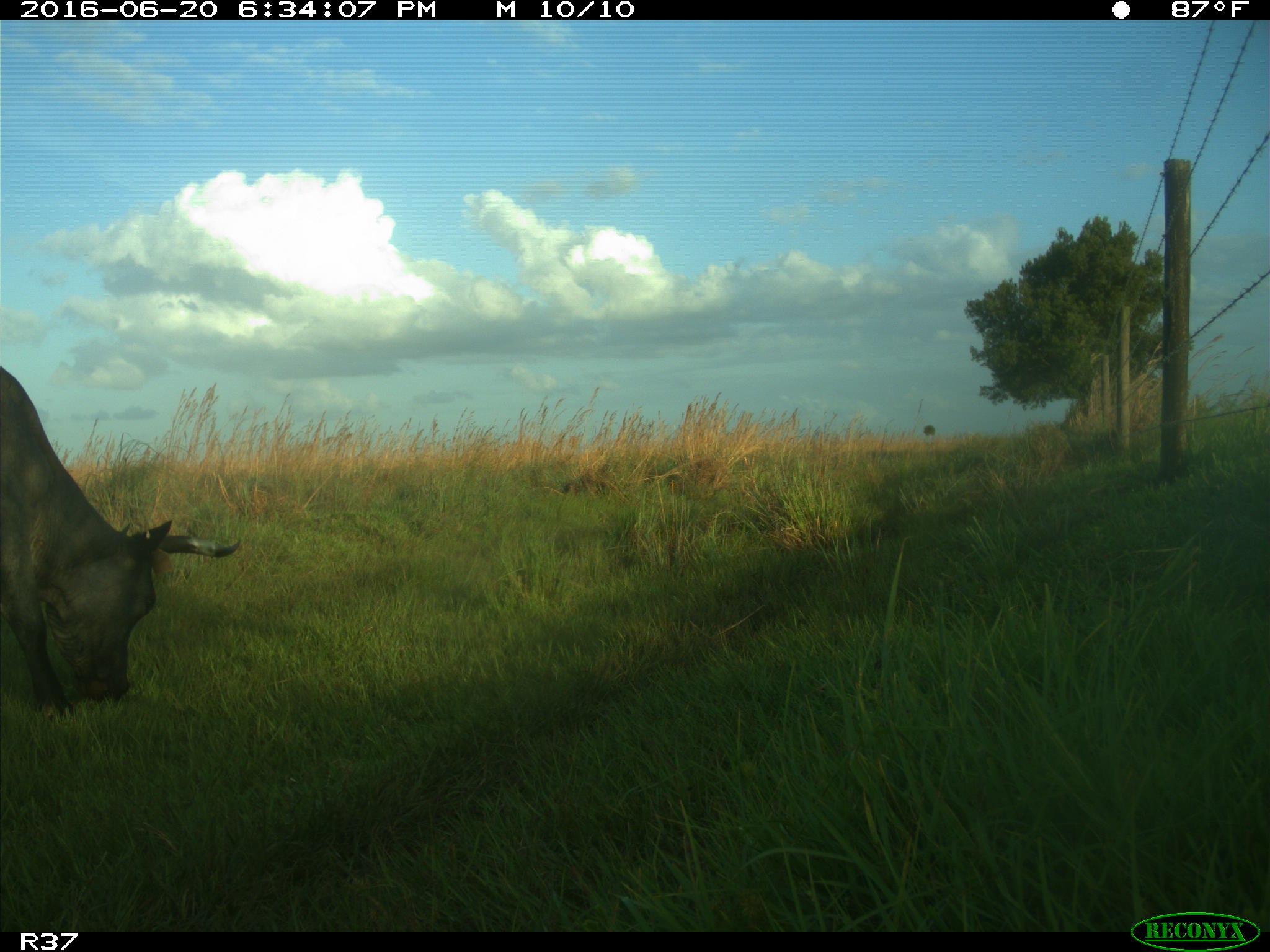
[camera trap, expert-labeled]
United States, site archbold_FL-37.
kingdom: Animalia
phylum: Chordata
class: Mammalia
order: Artiodactyla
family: Bovidae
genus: Bos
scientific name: Bos taurus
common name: domestic cow